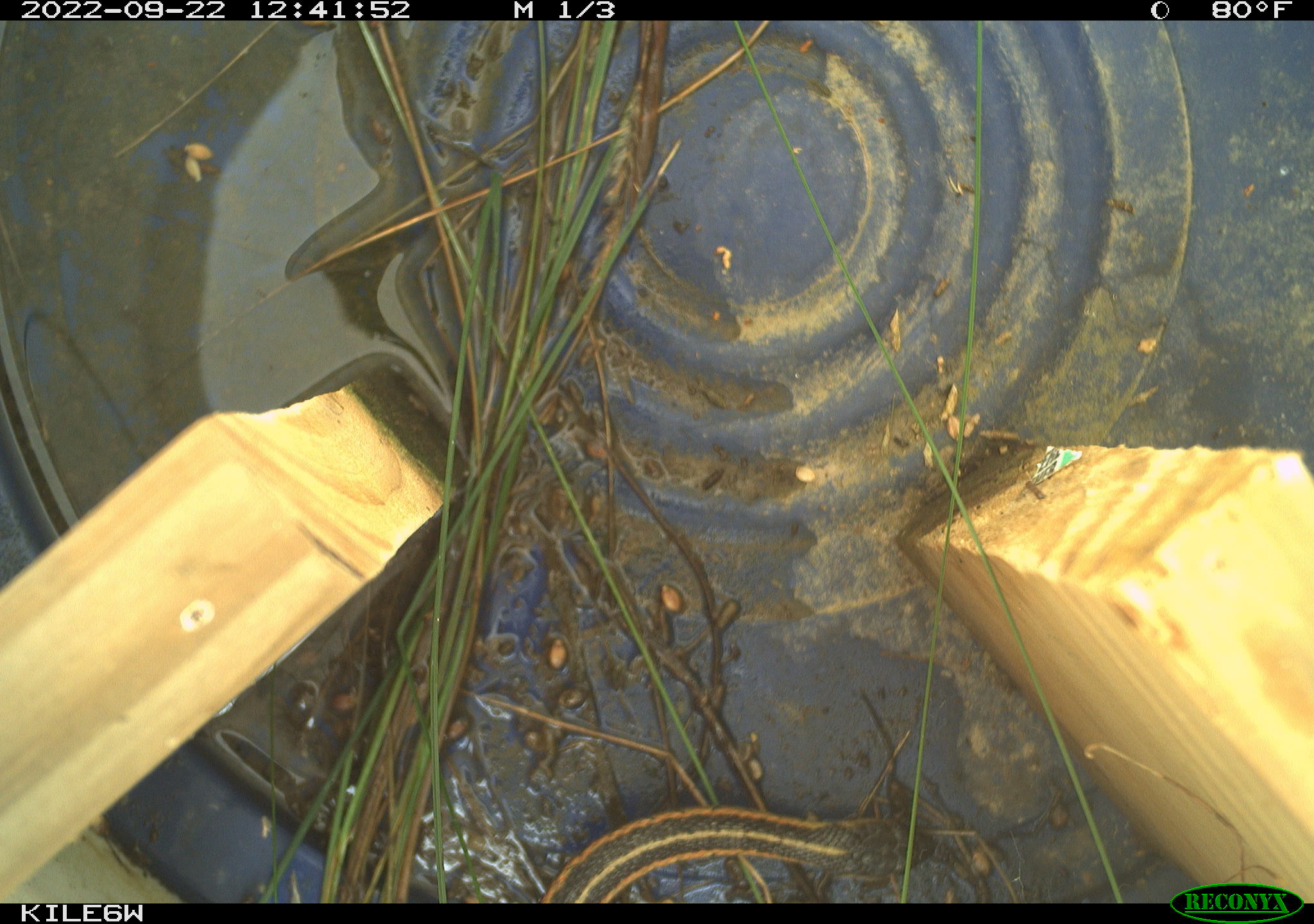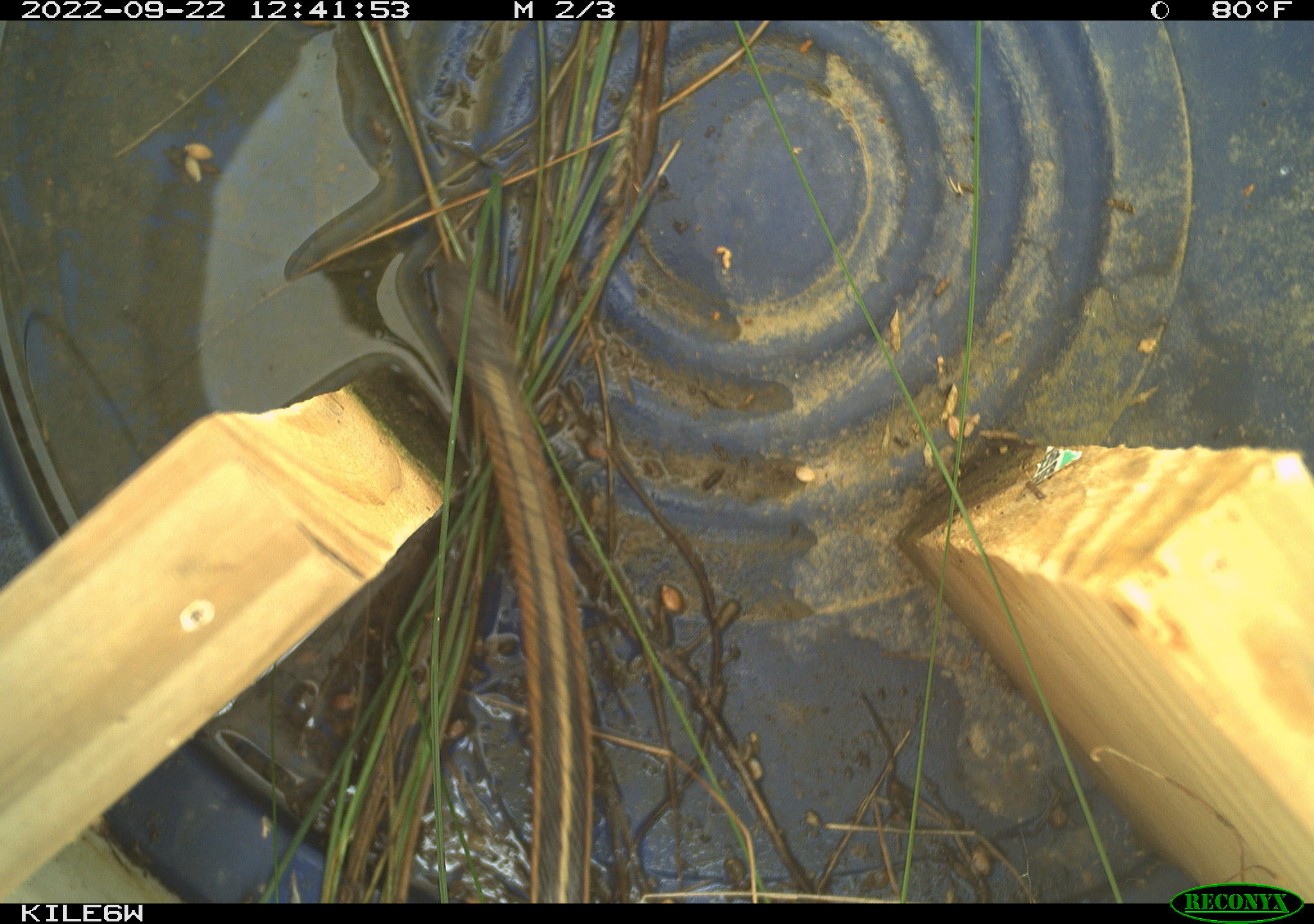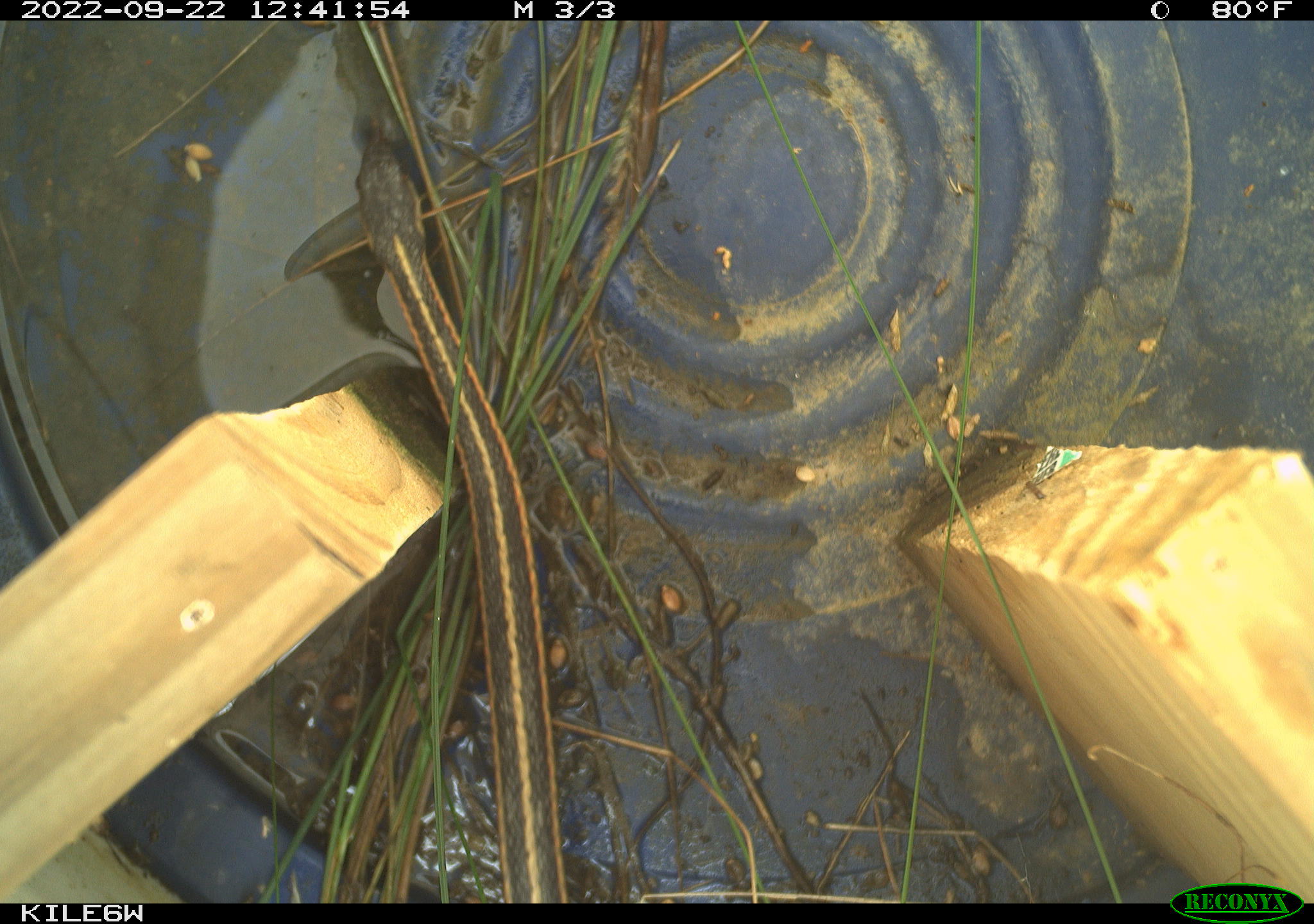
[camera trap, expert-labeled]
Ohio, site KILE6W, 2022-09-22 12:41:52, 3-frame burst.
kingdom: Animalia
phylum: Chordata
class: Reptilia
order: Squamata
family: Colubridae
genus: Thamnophis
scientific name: Thamnophis sirtalis sirtalis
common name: eastern gartersnake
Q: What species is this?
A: Eastern gartersnake (Thamnophis sirtalis sirtalis).